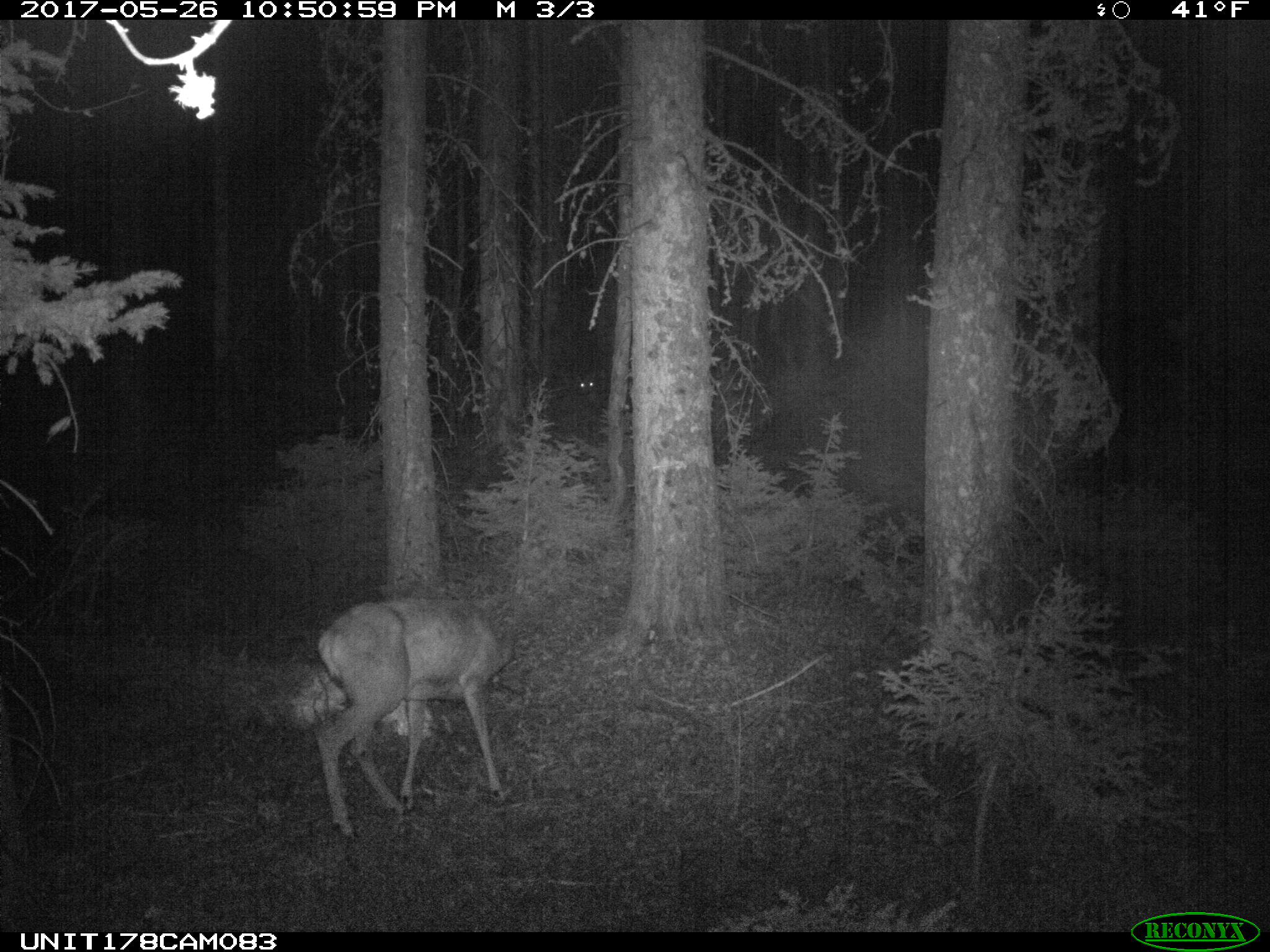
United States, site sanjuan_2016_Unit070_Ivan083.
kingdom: Animalia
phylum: Chordata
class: Mammalia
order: Artiodactyla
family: Cervidae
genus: Odocoileus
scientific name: Odocoileus hemionus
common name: mule deer